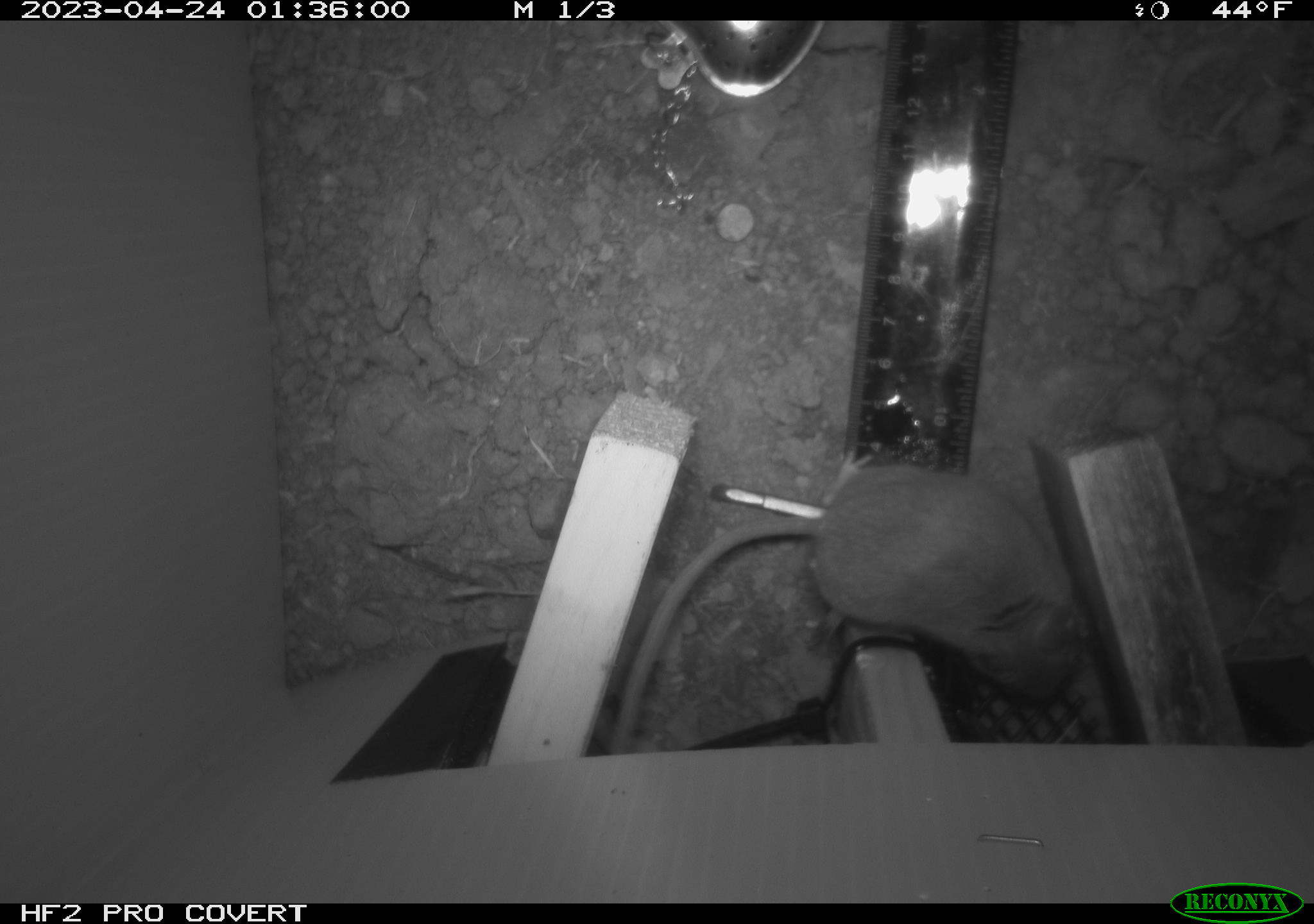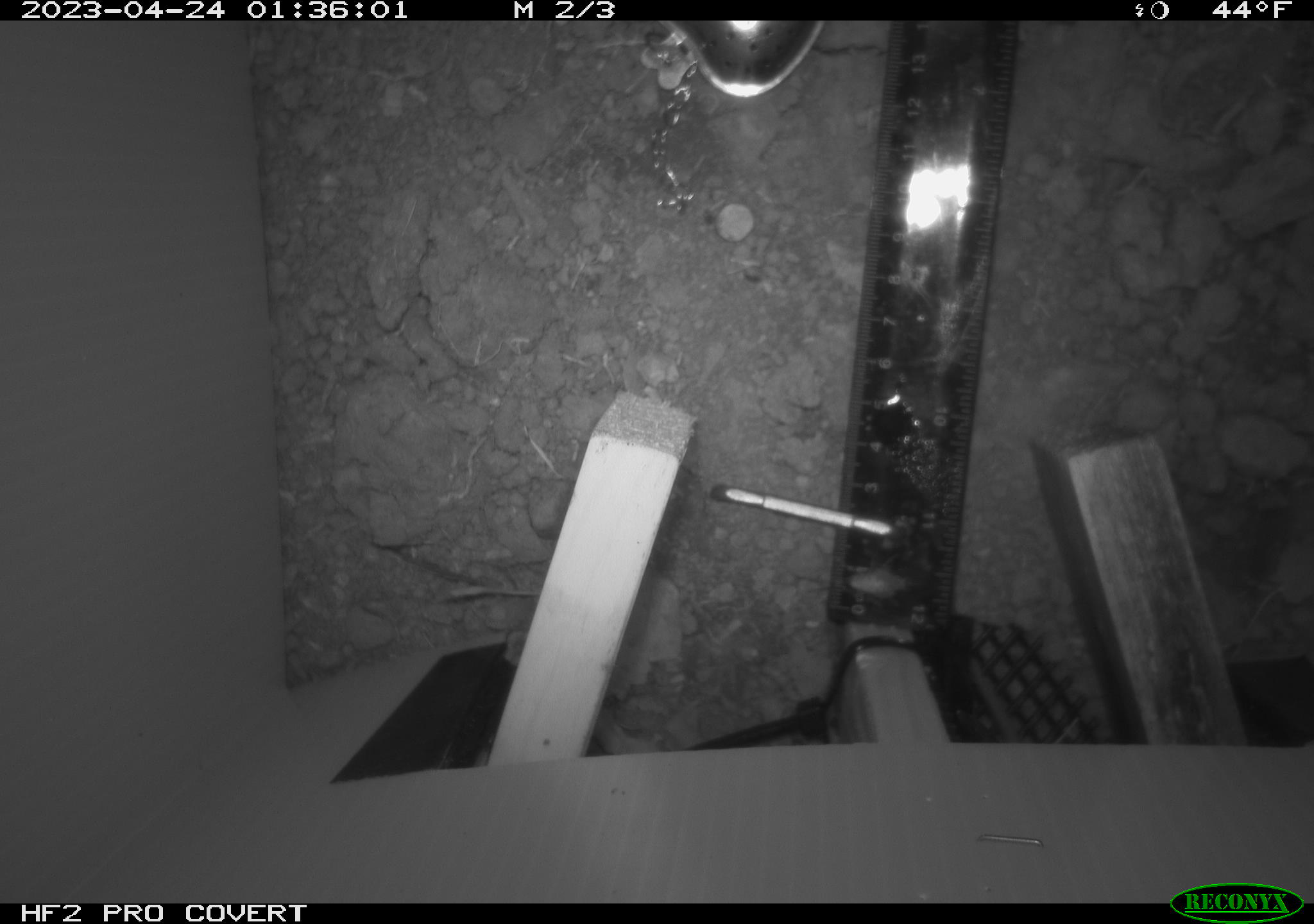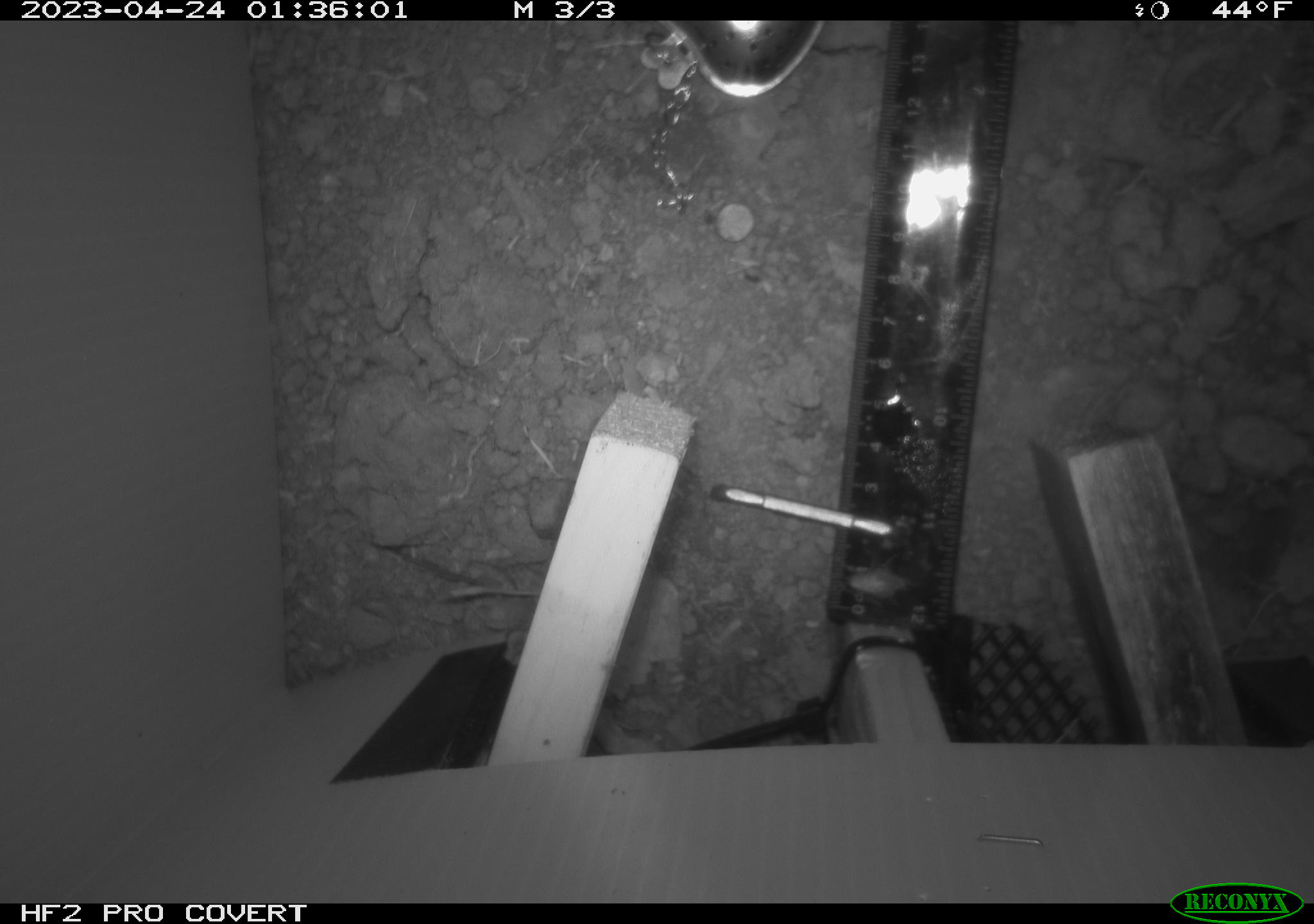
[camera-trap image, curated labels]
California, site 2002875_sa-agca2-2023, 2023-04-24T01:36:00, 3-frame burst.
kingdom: Animalia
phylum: Chordata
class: Mammalia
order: Rodentia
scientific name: Rodentia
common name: mouse species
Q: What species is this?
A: Mouse species (Rodentia).